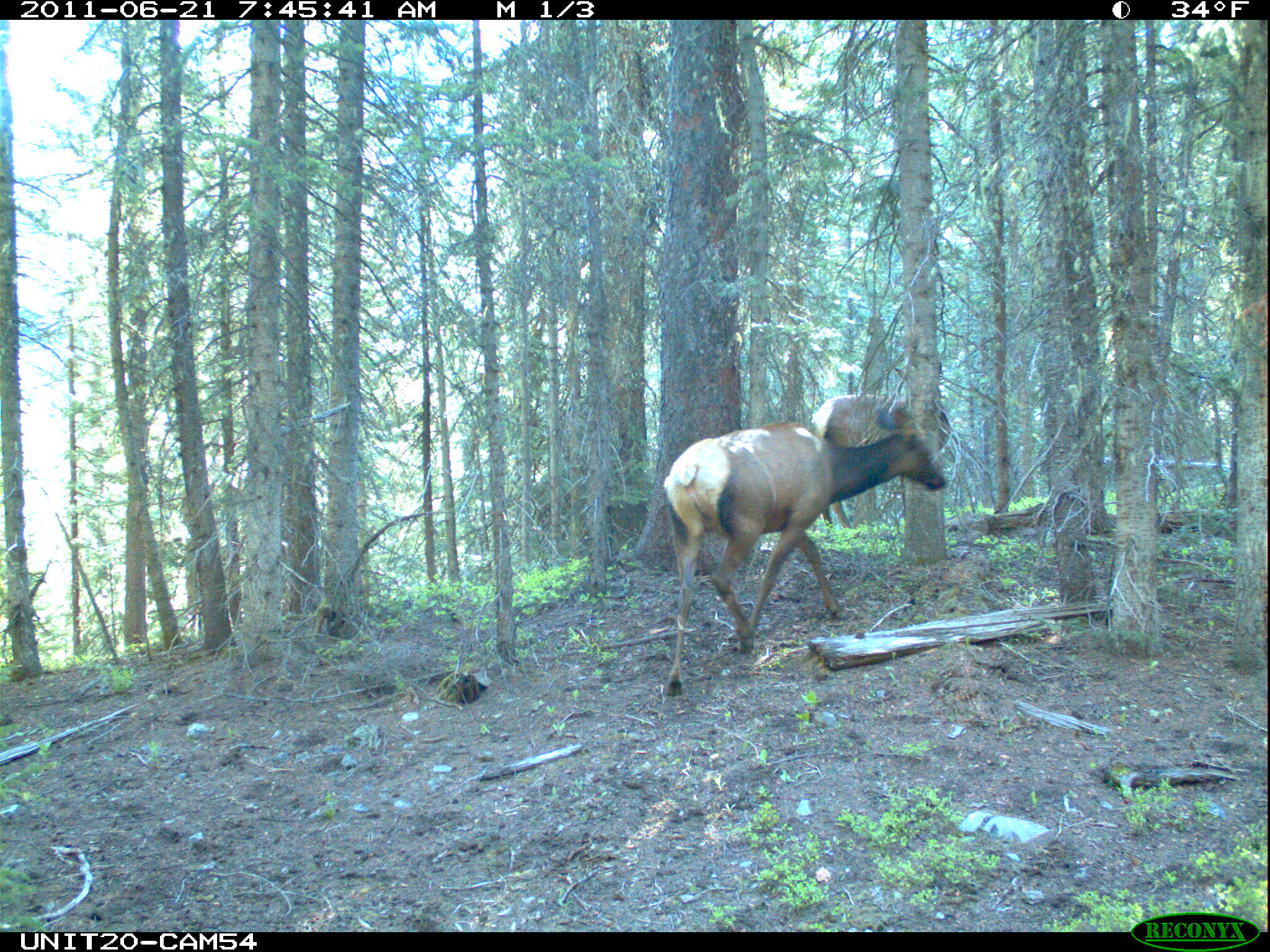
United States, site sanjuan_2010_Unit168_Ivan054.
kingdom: Animalia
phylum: Chordata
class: Mammalia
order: Artiodactyla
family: Cervidae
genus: Cervus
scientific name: Cervus elaphus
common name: red deer